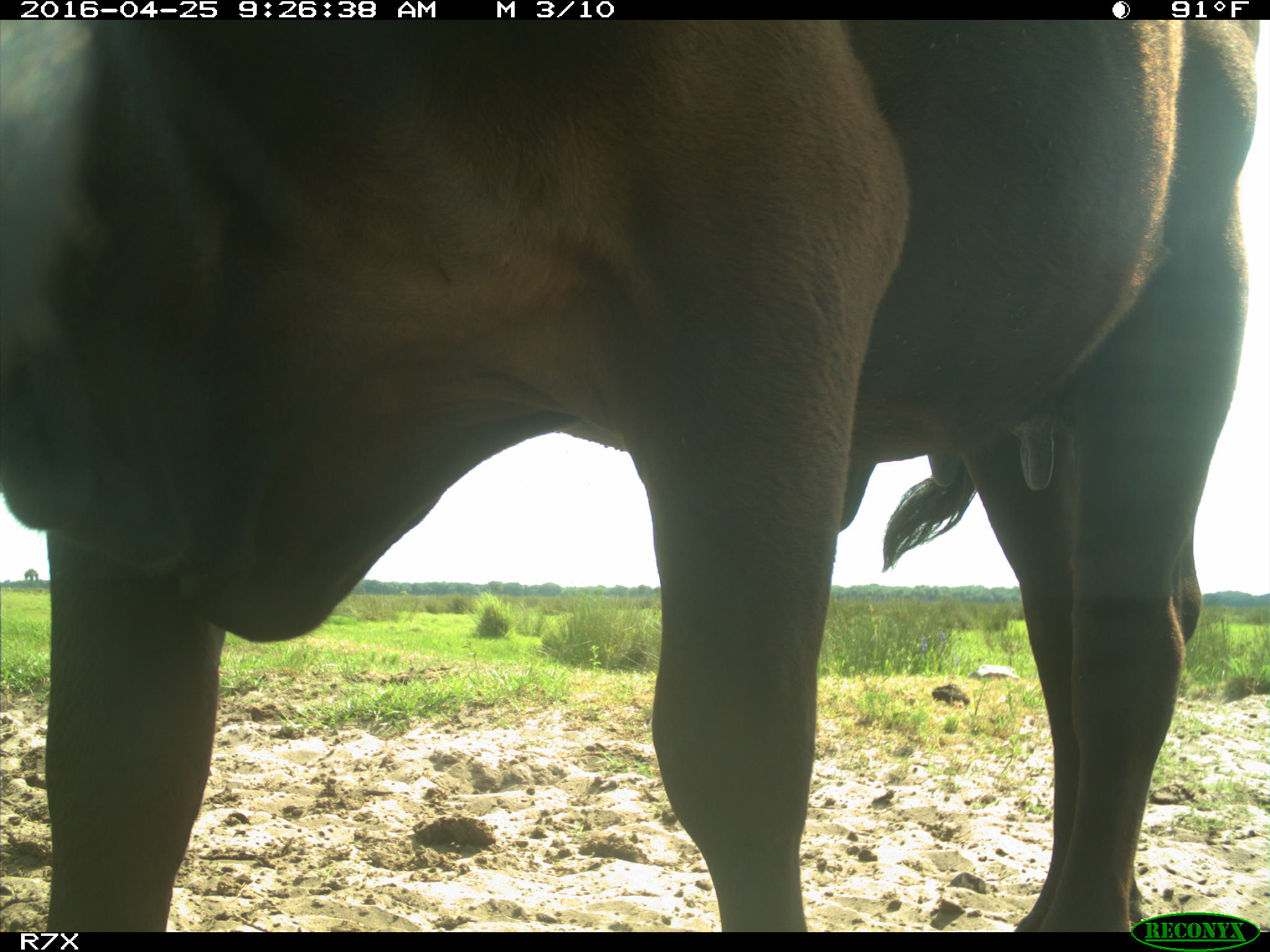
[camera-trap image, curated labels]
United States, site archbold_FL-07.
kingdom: Animalia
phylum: Chordata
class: Mammalia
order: Artiodactyla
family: Bovidae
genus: Bos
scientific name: Bos taurus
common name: domestic cow